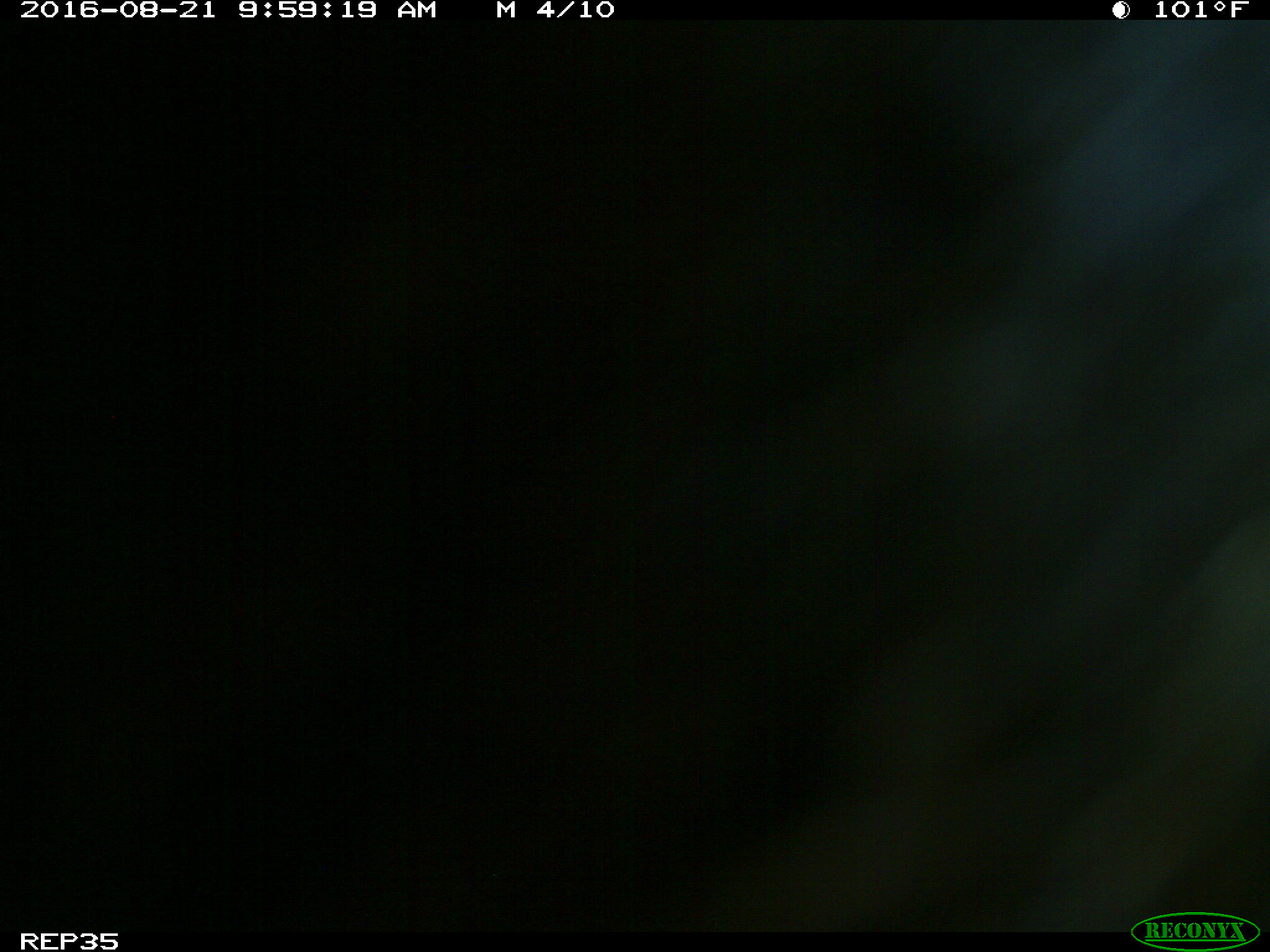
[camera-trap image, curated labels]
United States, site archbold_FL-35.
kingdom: Animalia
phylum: Chordata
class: Mammalia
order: Artiodactyla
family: Bovidae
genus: Bos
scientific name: Bos taurus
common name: domestic cow